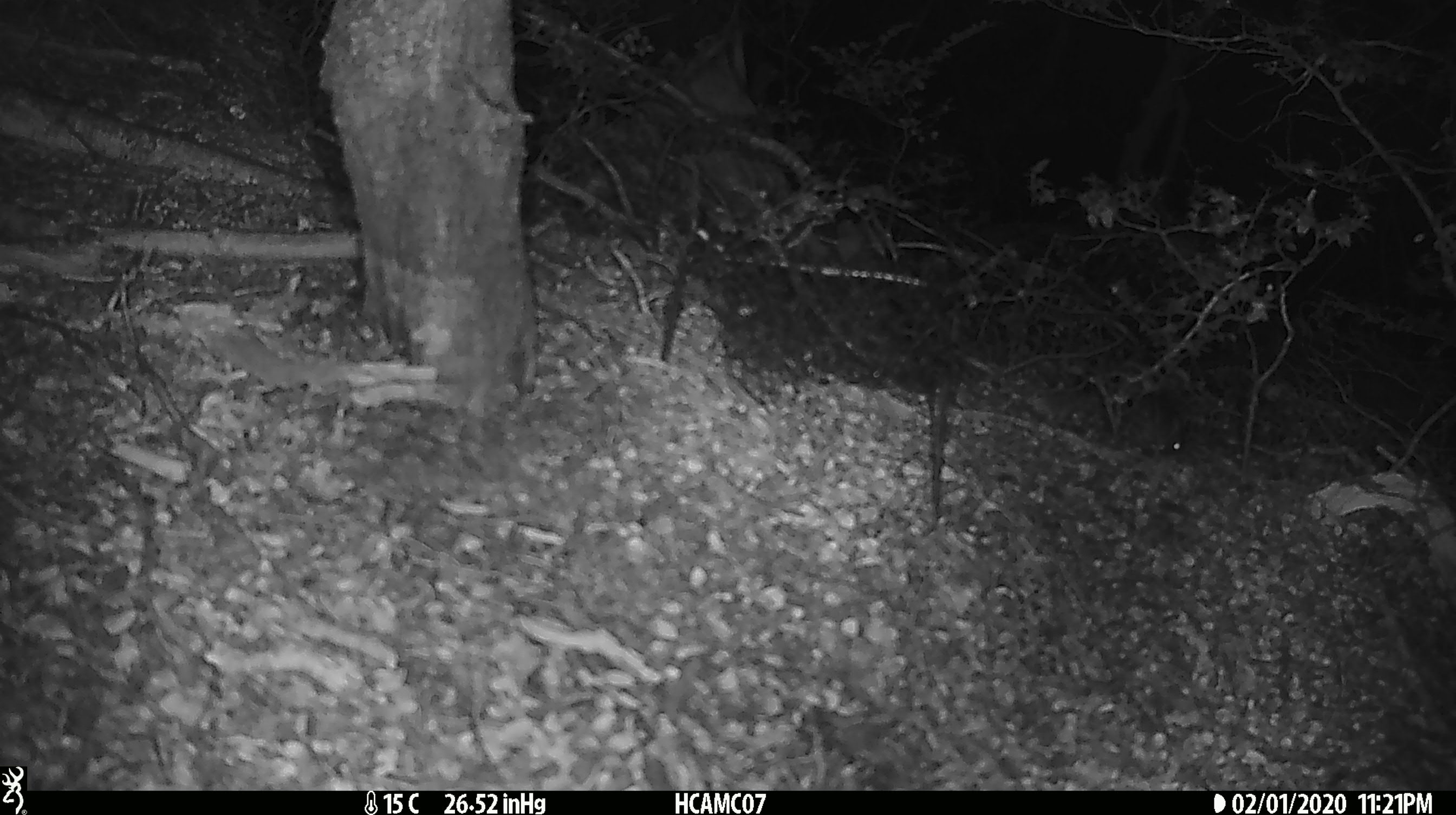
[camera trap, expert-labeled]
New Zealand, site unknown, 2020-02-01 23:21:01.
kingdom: Animalia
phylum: Chordata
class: Mammalia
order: Rodentia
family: Muridae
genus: Mus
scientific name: Mus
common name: mouse